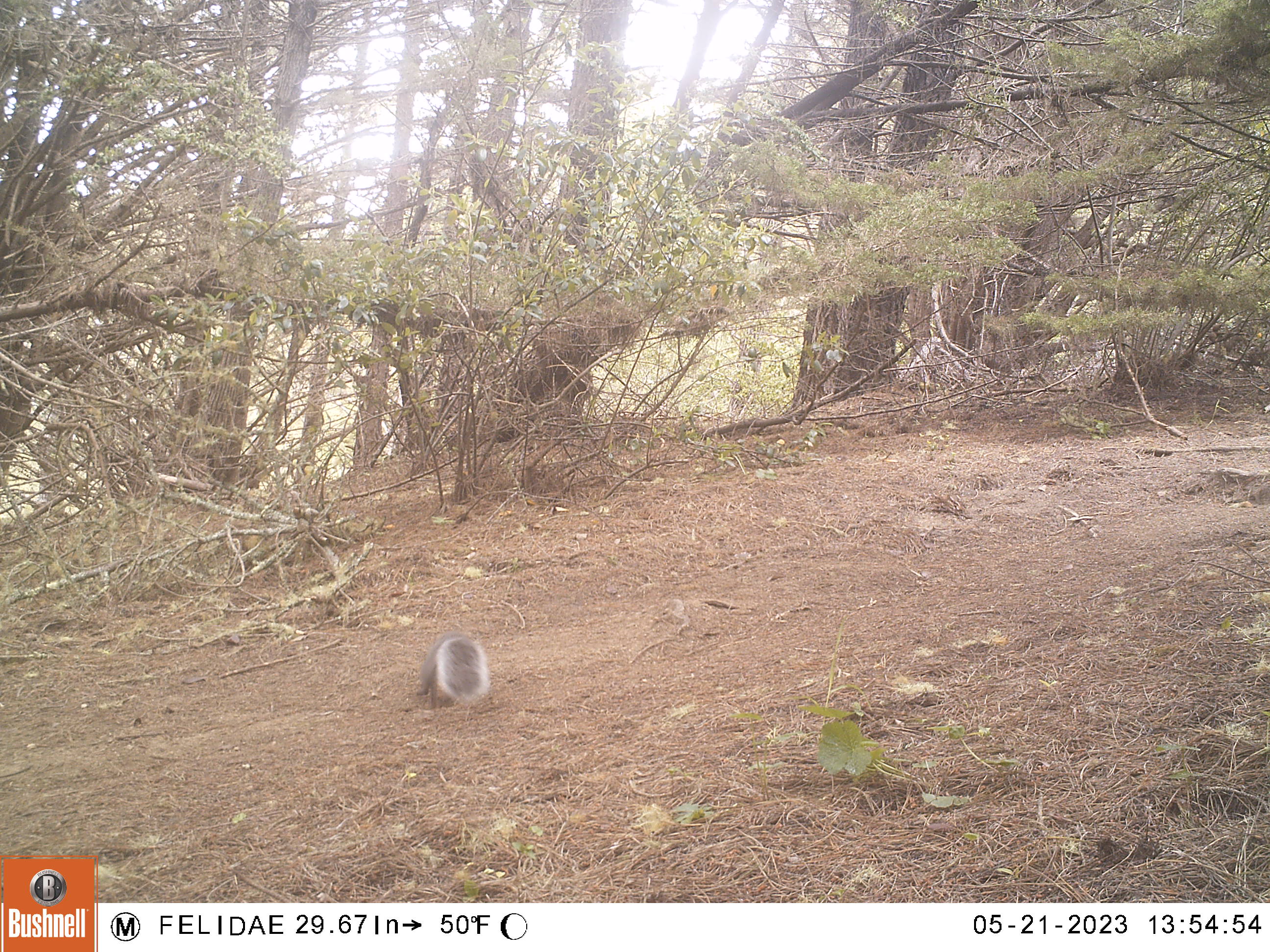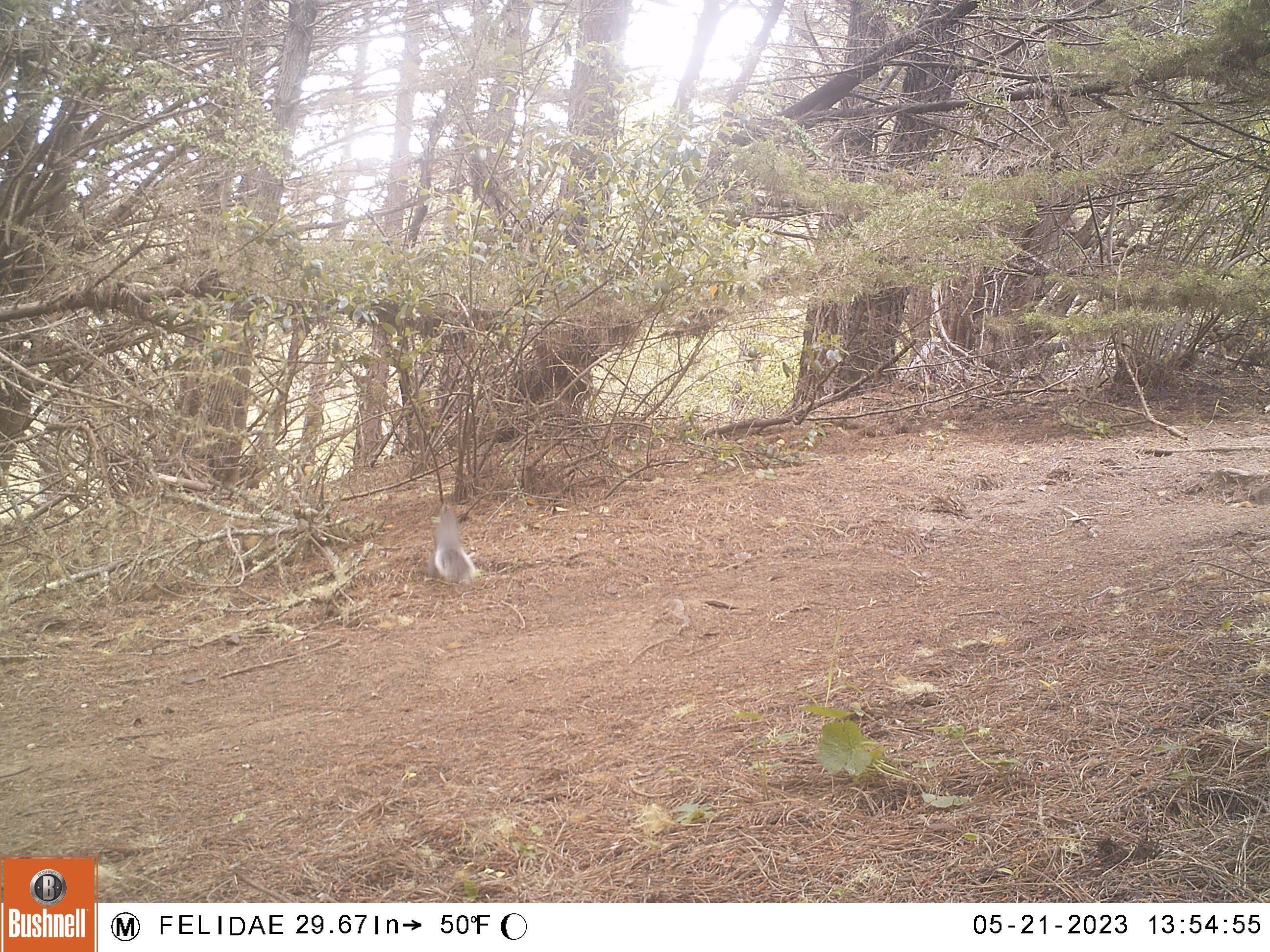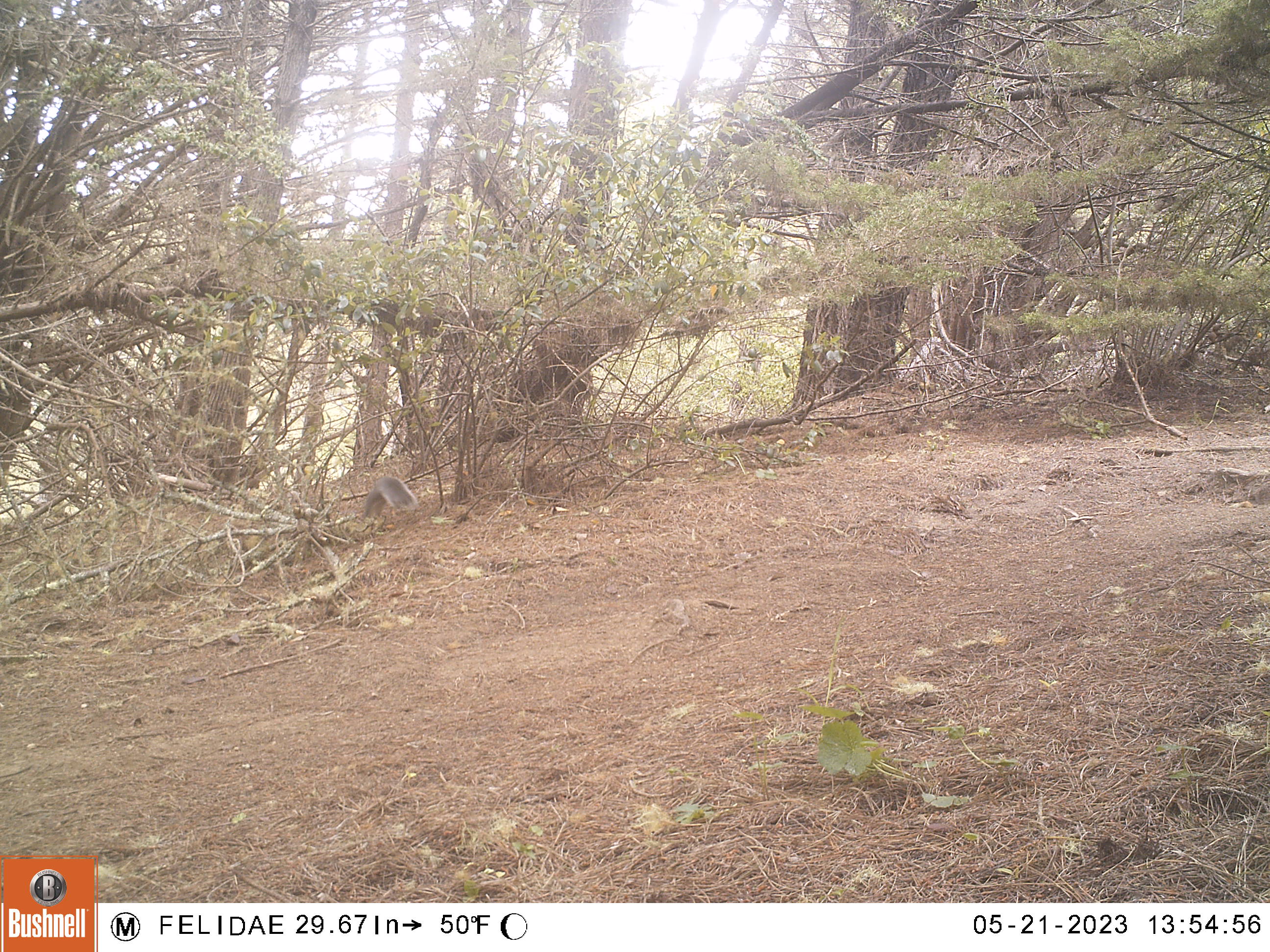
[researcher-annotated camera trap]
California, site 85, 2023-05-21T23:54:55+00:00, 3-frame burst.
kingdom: Animalia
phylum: Chordata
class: Mammalia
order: Rodentia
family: Sciuridae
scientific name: Sciuridae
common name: squirrel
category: unknown squirrel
Unknown squirrel (squirrel) (Sciuridae).